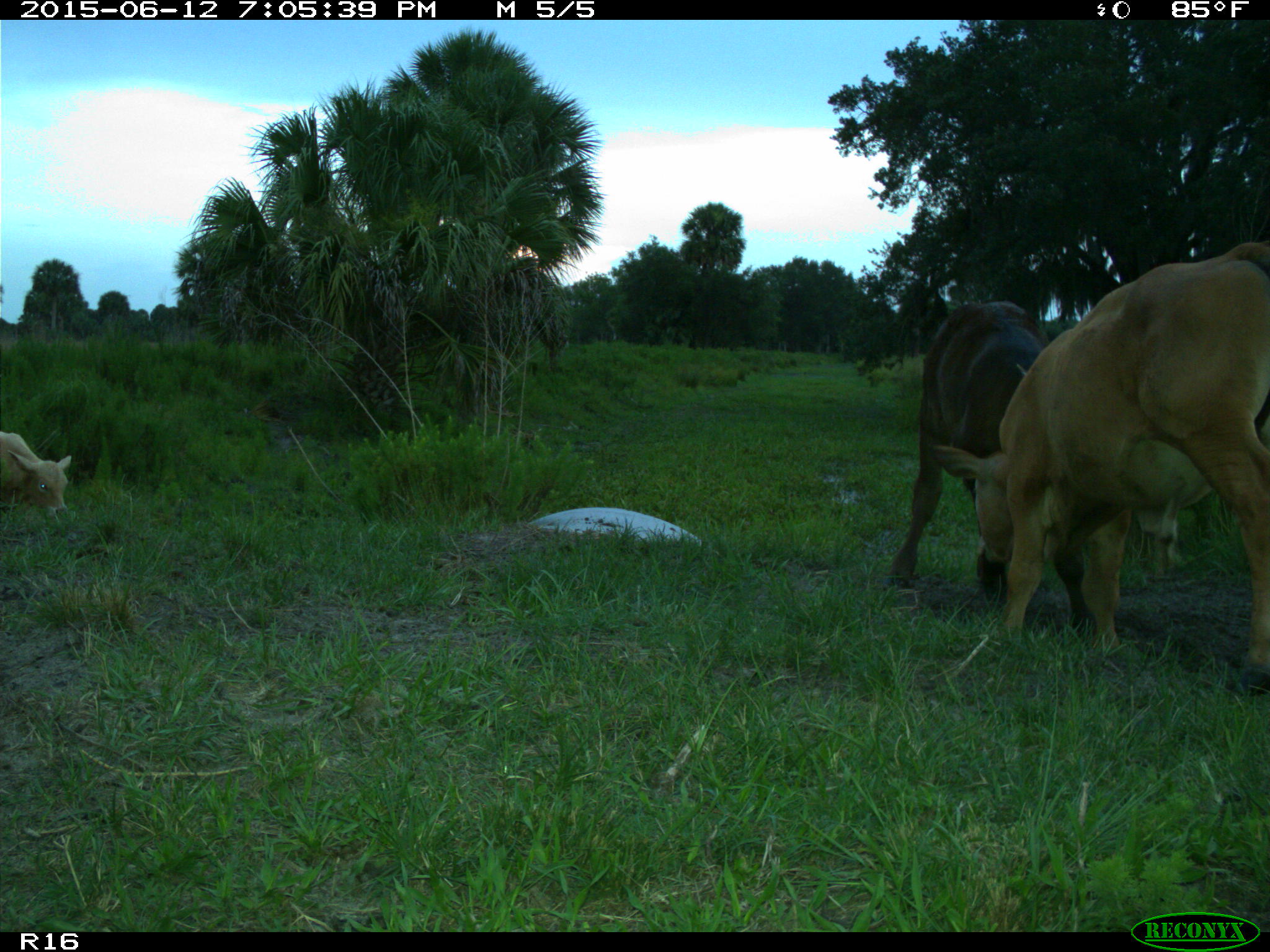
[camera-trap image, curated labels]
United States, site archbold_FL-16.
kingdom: Animalia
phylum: Chordata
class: Mammalia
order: Artiodactyla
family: Bovidae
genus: Bos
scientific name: Bos taurus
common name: domestic cow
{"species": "Bos taurus (domestic cow)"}